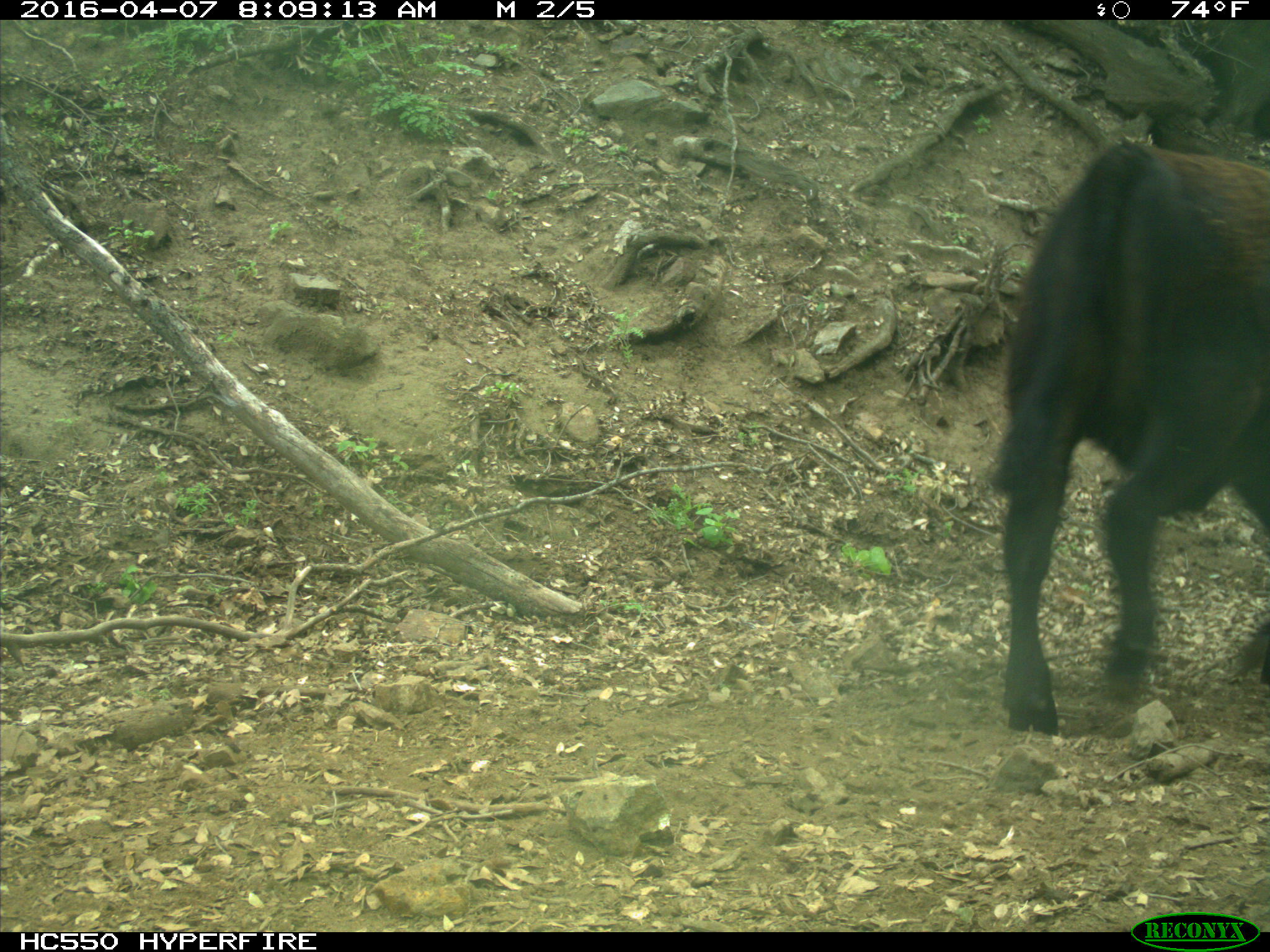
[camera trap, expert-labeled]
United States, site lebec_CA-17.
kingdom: Animalia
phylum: Chordata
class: Mammalia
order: Artiodactyla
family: Bovidae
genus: Bos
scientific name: Bos taurus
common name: domestic cow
Bos taurus (domestic cow).